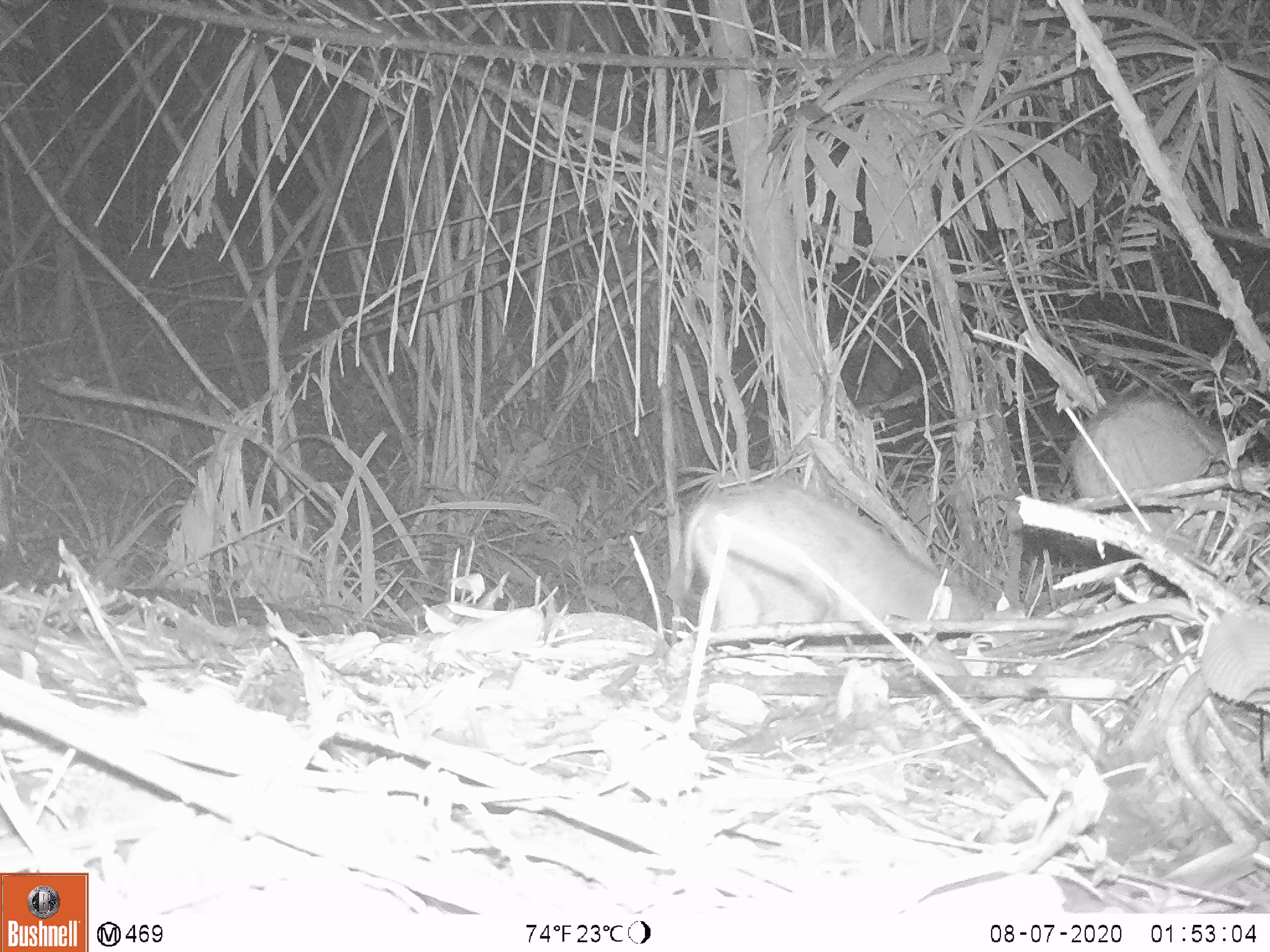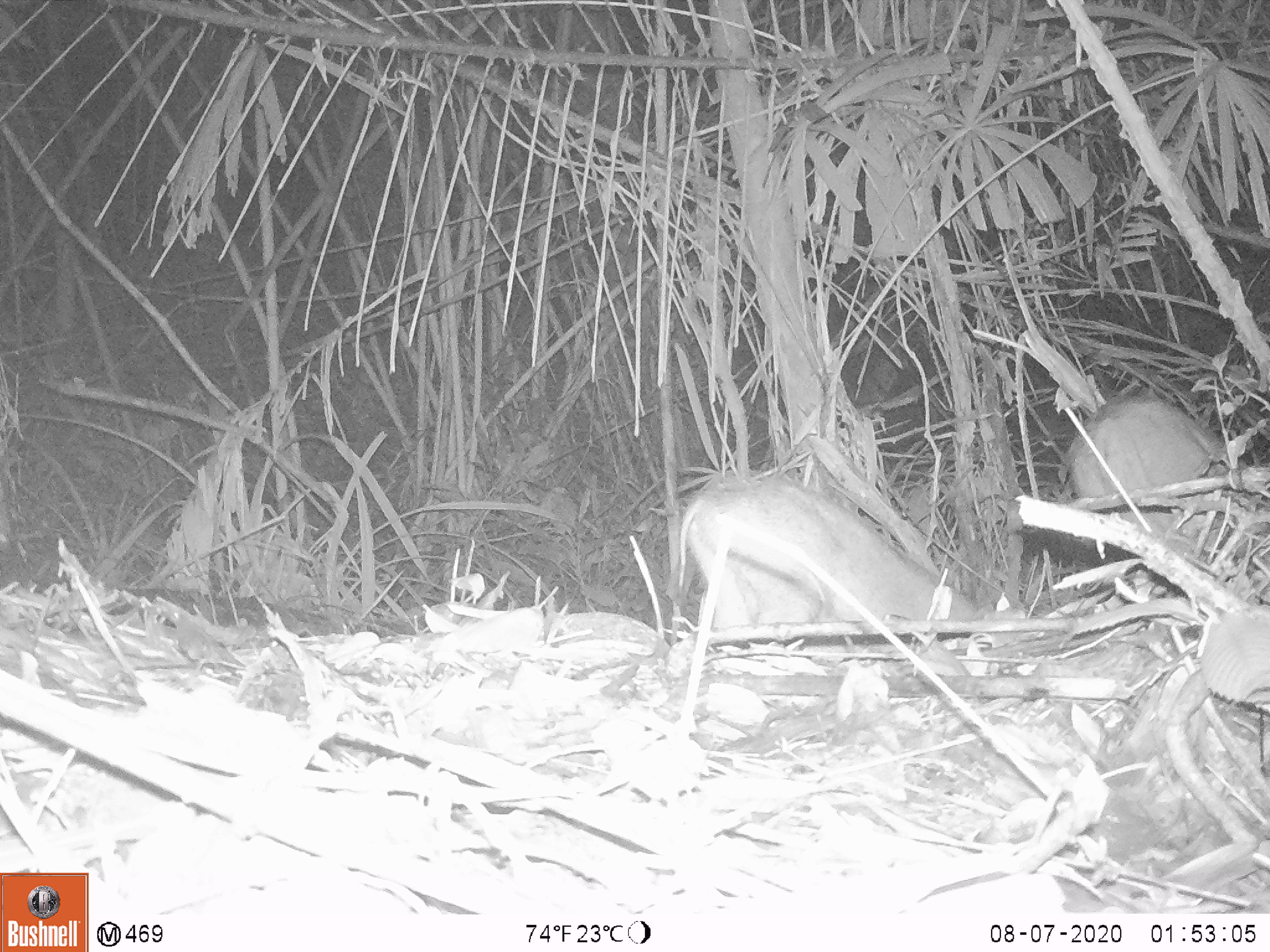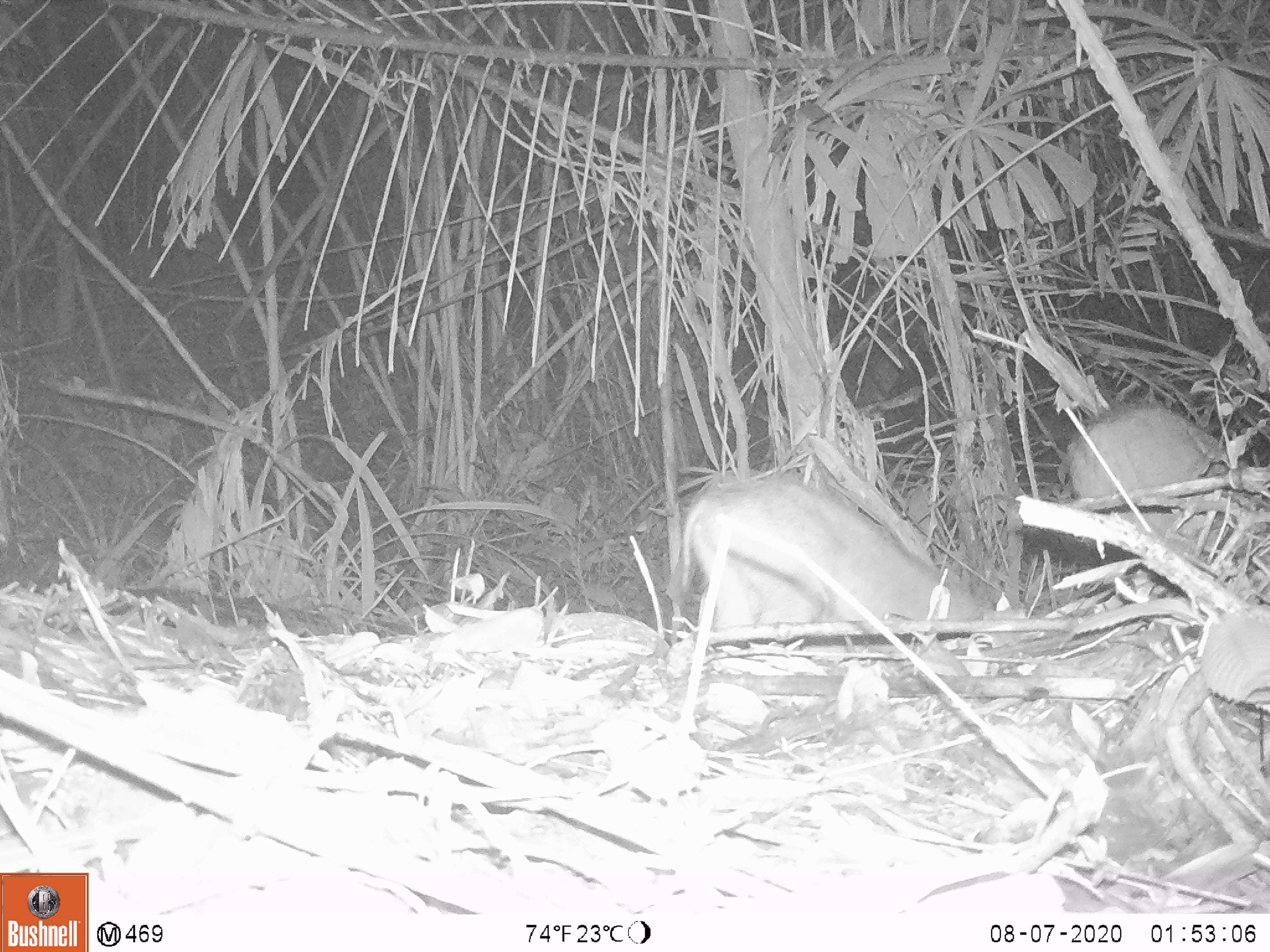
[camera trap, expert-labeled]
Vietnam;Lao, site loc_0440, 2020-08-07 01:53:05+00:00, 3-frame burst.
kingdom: Animalia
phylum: Chordata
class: Mammalia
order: Artiodactyla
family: Suidae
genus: Sus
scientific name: Sus scrofa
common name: eurasian wild pig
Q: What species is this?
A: Eurasian wild pig (Sus scrofa).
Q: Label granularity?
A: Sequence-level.